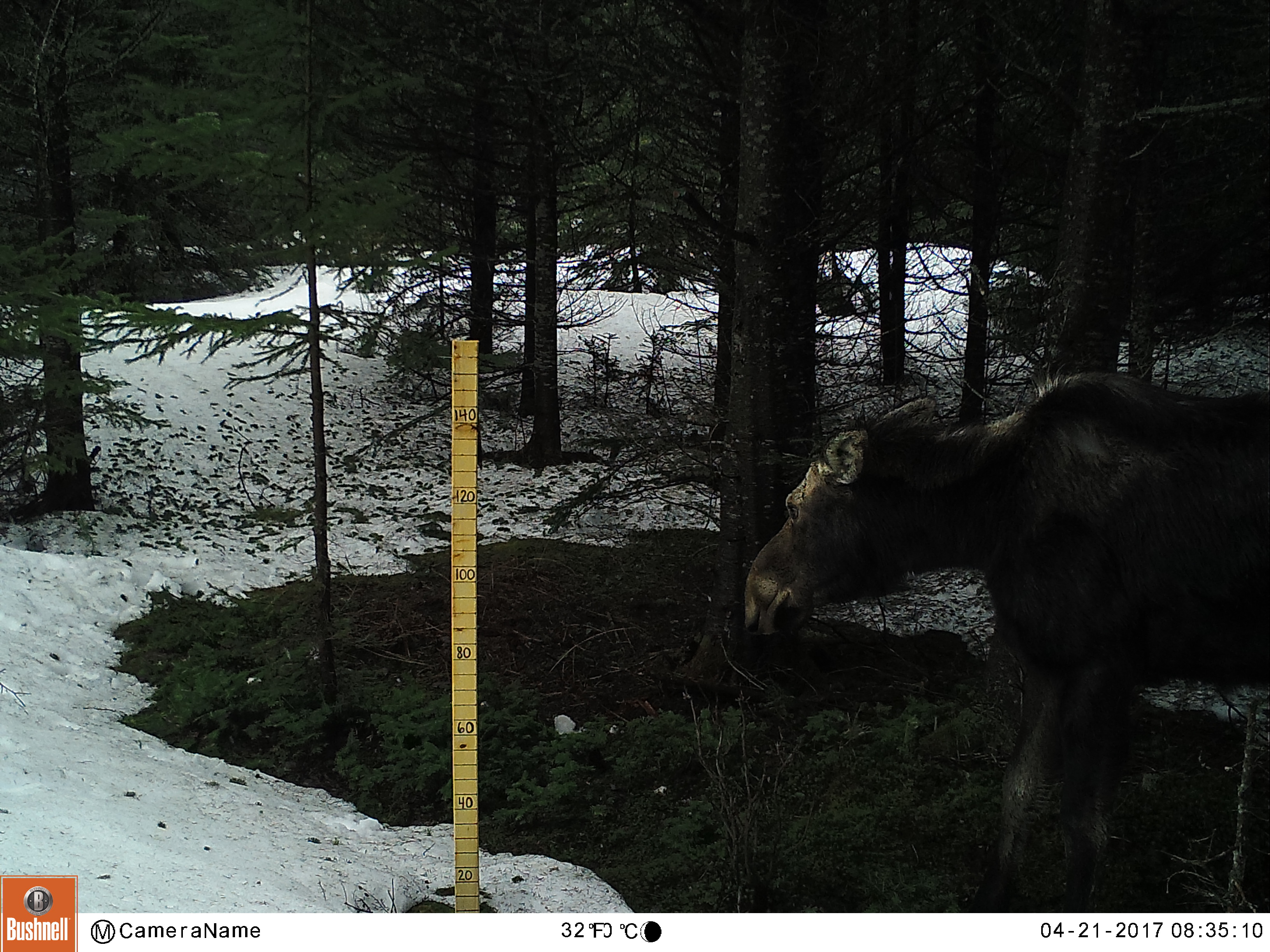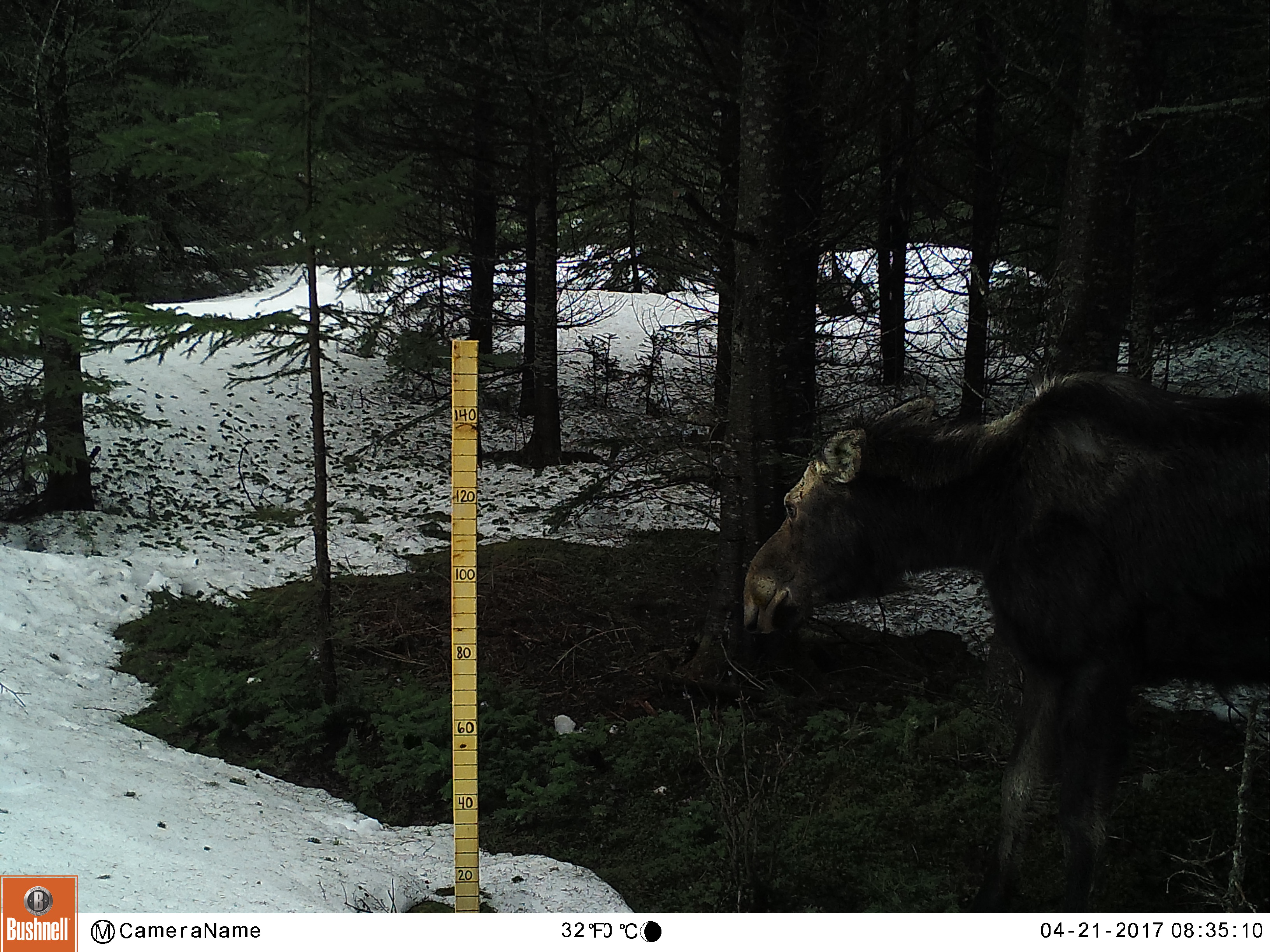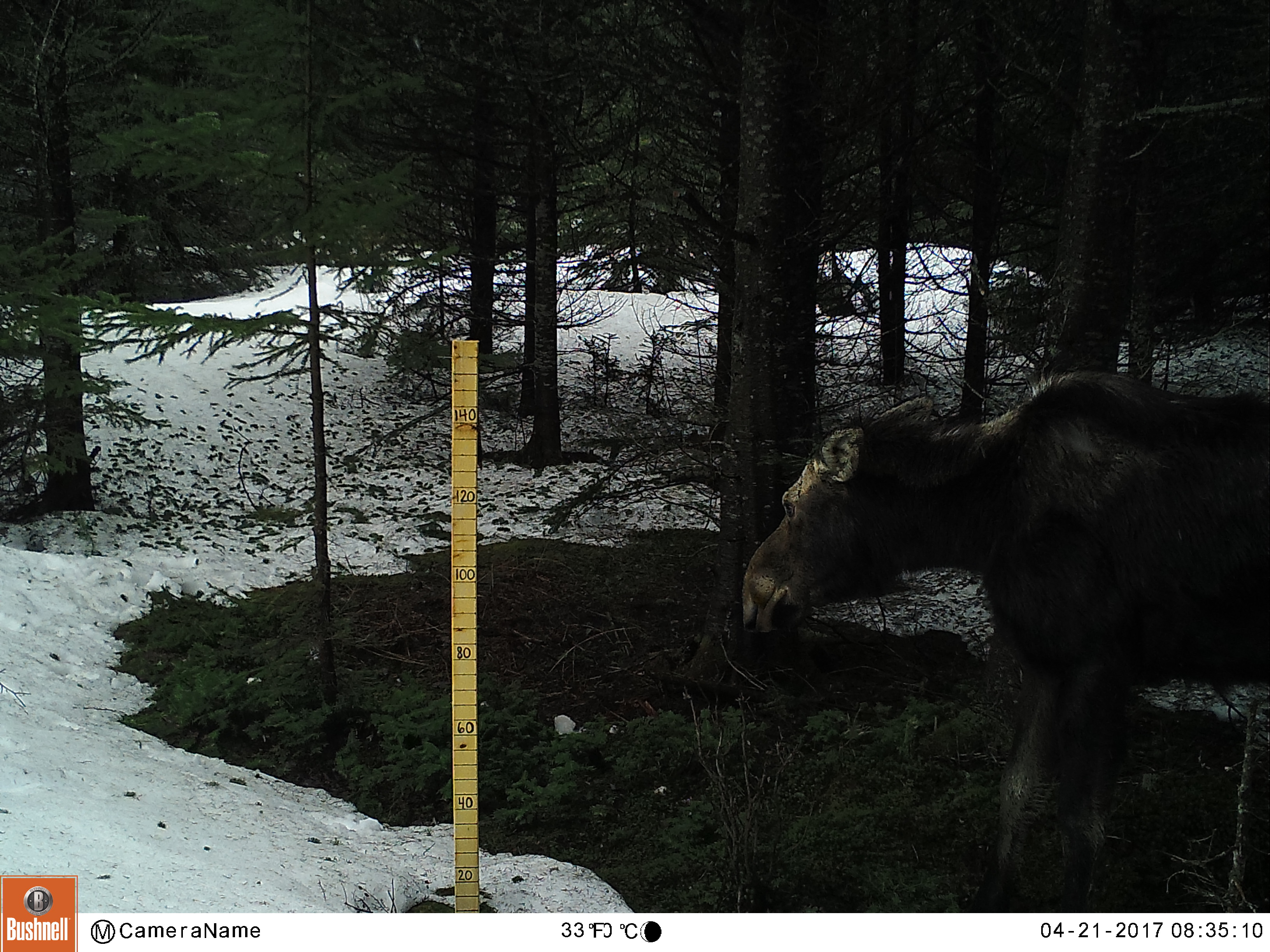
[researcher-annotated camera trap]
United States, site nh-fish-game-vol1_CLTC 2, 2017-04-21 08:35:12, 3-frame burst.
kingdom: Animalia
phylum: Chordata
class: Mammalia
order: Artiodactyla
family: Cervidae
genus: Alces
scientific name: Alces alces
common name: moose